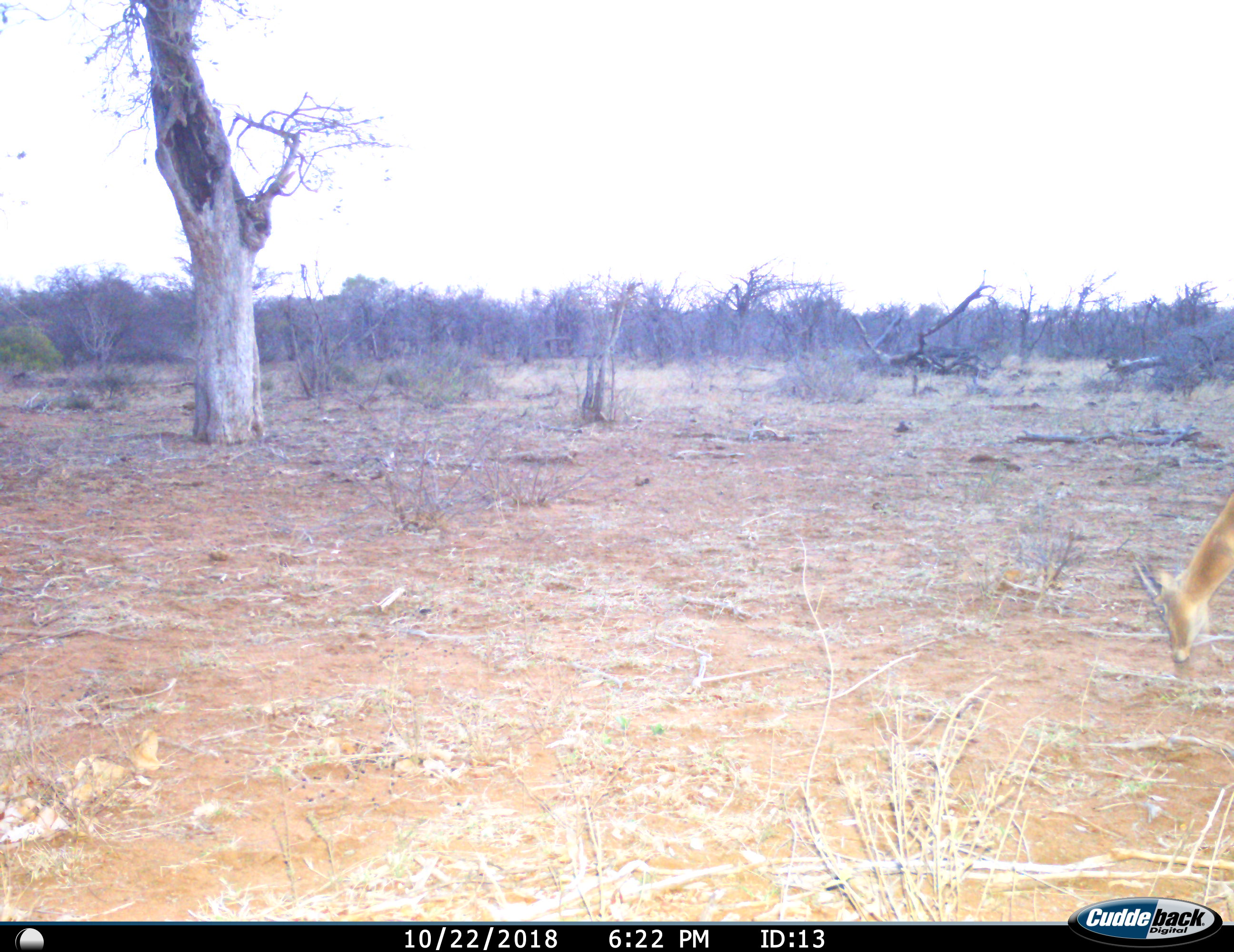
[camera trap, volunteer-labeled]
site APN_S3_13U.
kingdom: Animalia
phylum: Chordata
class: Mammalia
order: Artiodactyla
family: Bovidae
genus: Aepyceros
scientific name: Aepyceros melampus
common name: impala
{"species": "impala (Aepyceros melampus)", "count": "1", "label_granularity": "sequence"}